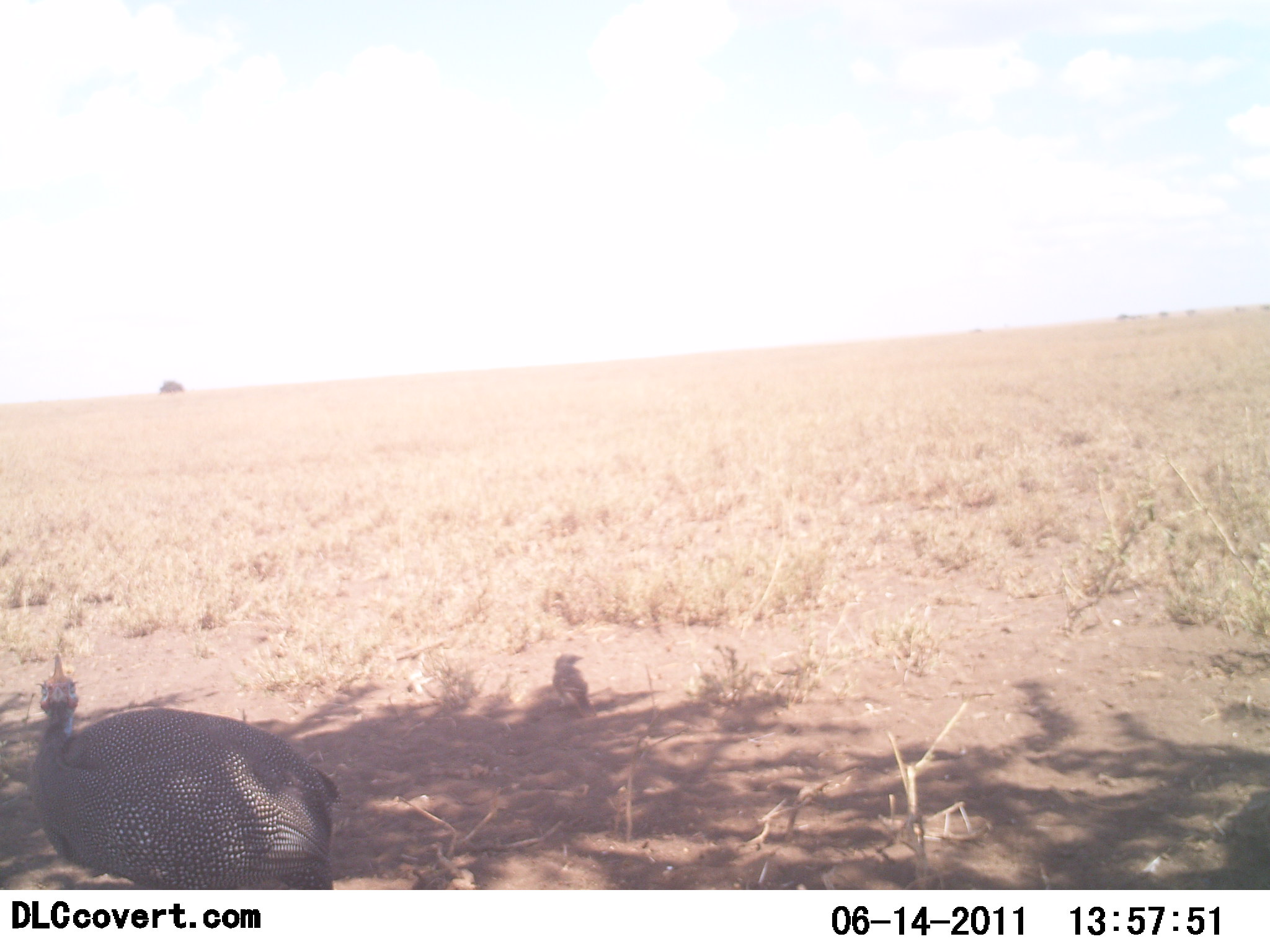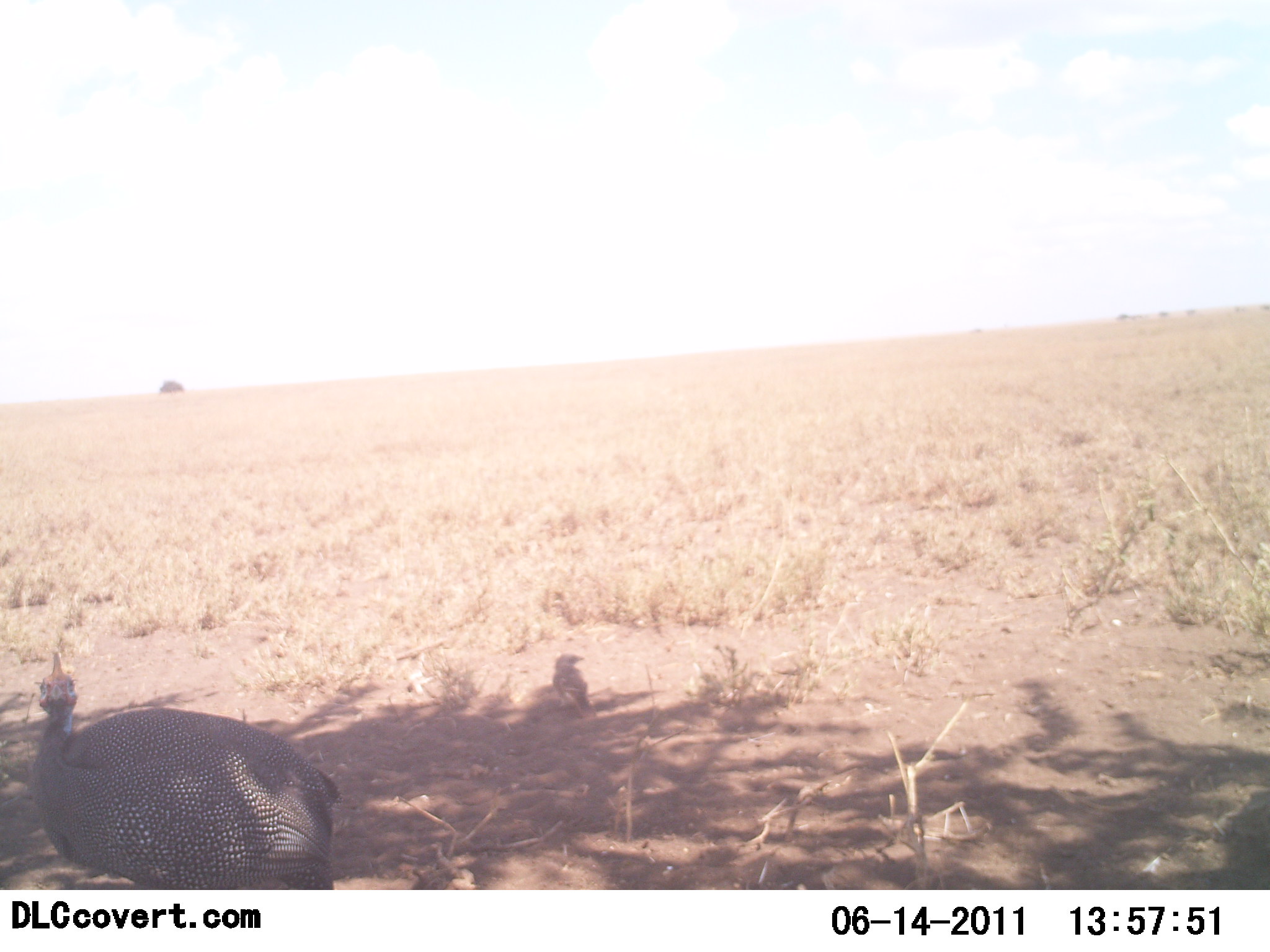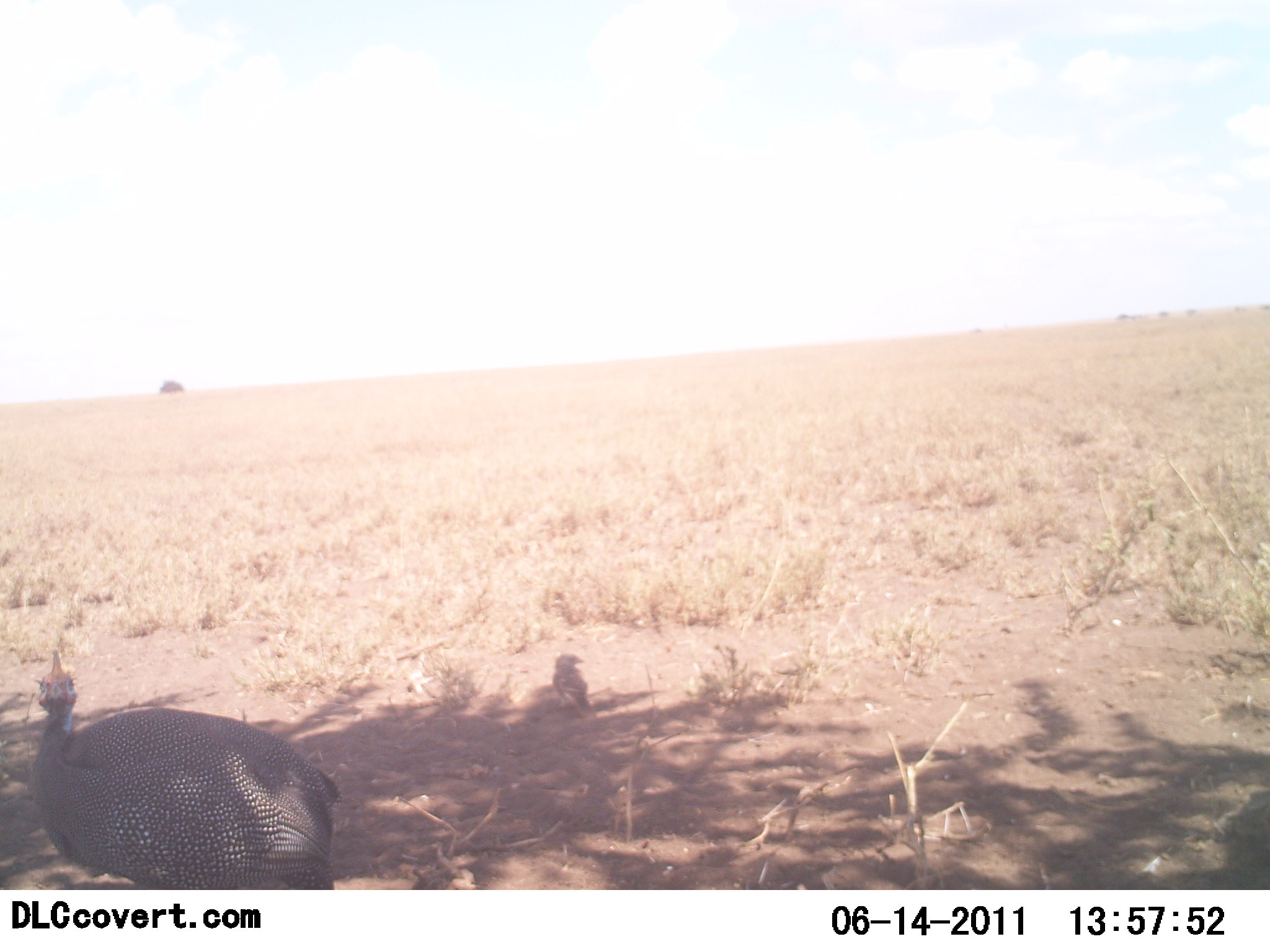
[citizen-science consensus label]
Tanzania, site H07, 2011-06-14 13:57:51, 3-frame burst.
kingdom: Animalia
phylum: Chordata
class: Aves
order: Galliformes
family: Numididae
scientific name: Numididae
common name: guinea fowl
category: guineafowl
Guineafowl (guinea fowl) (Numididae), count 1. Behavior (volunteer vote fractions): standing 93%, resting 7%, moving 7%, interacting 0%. Young present (vote fraction): 0%. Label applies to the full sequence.